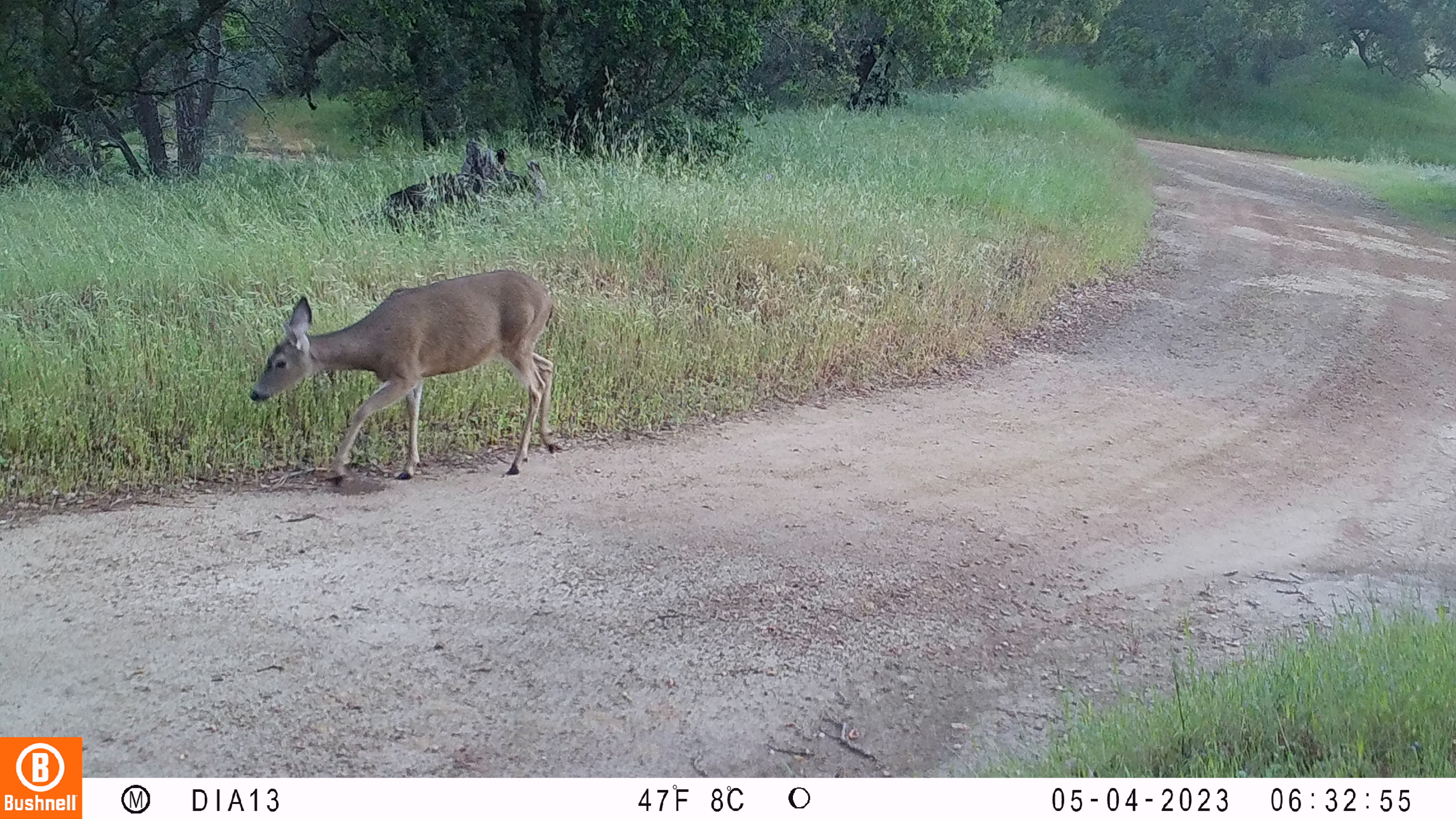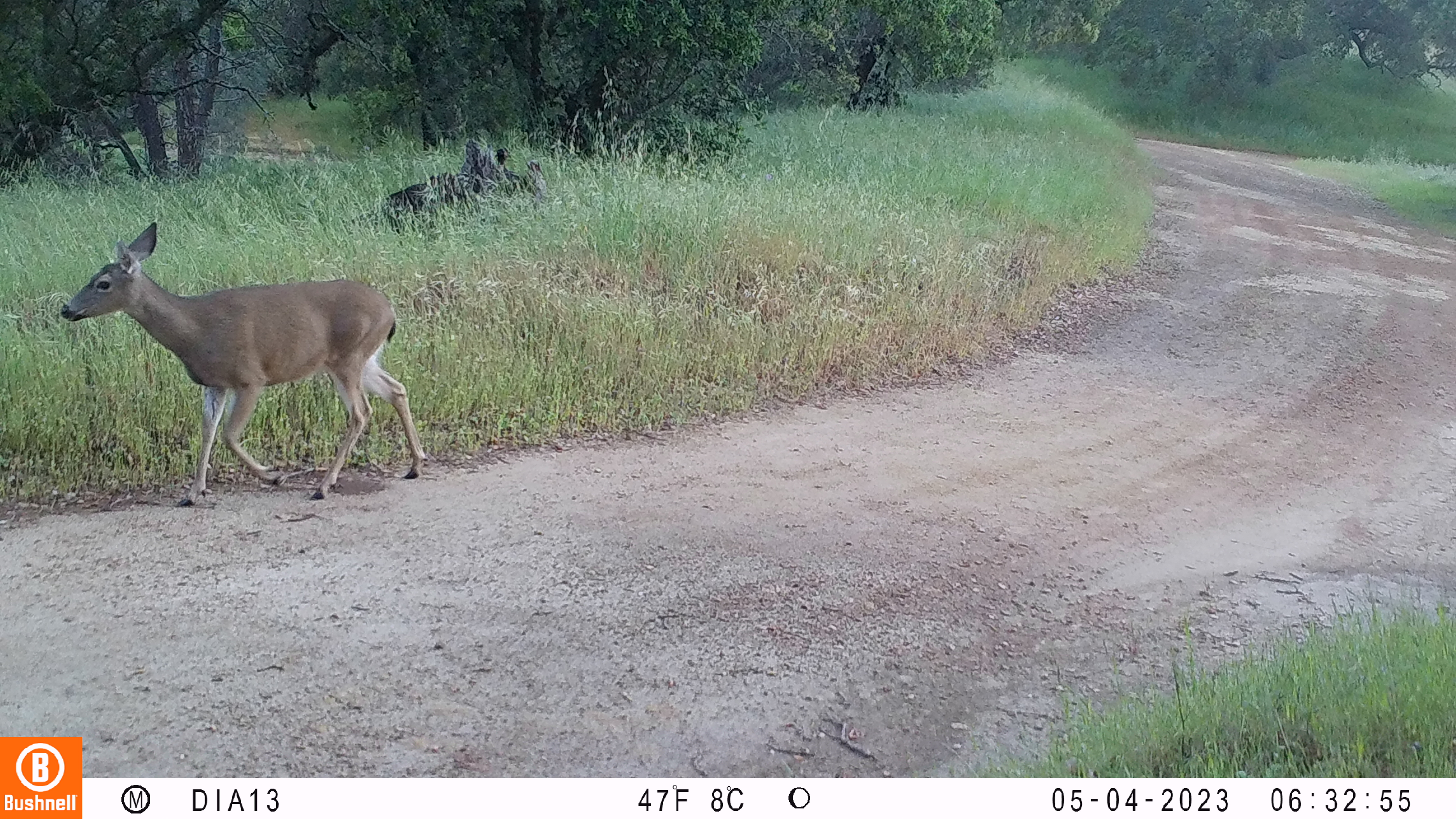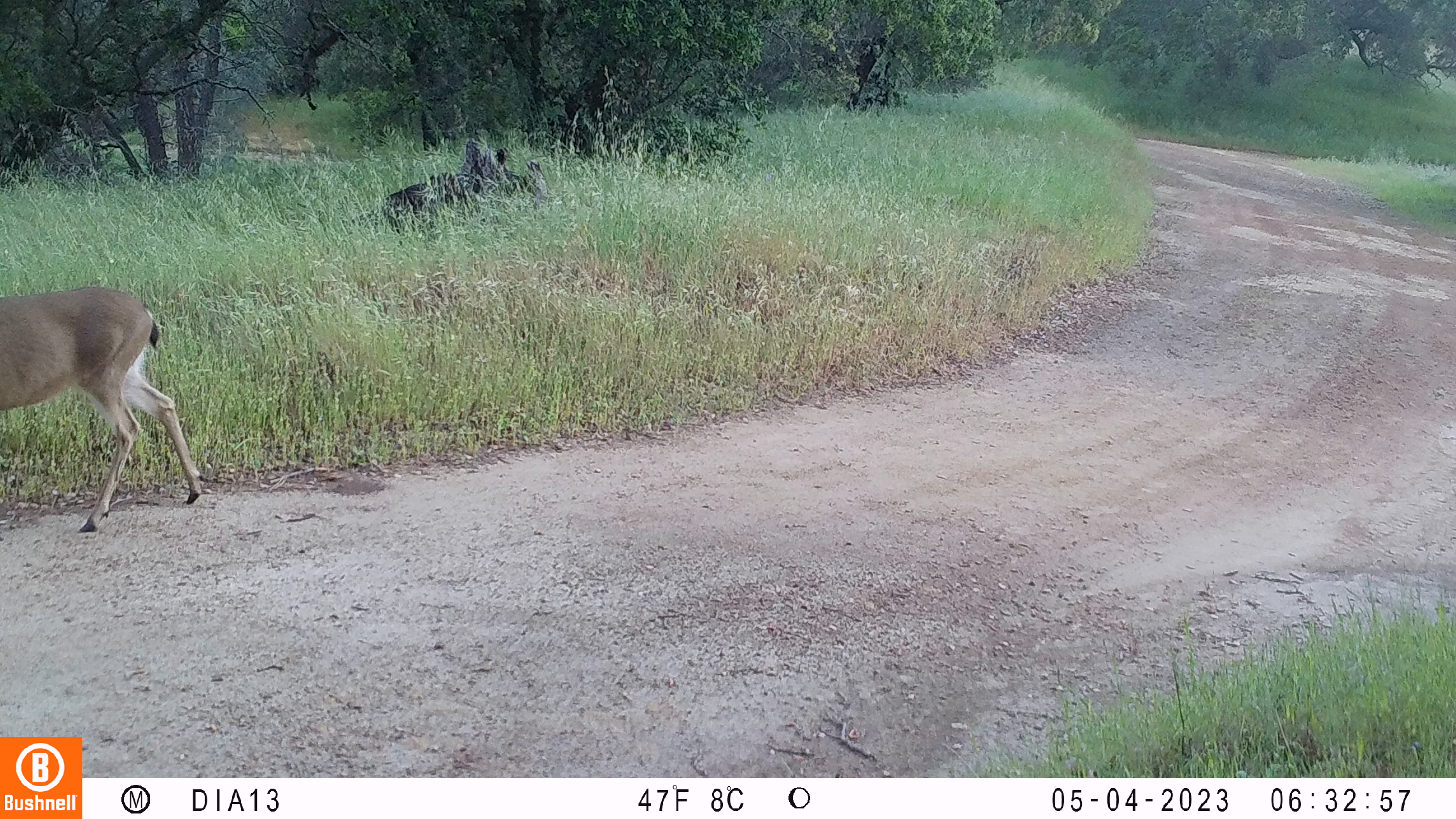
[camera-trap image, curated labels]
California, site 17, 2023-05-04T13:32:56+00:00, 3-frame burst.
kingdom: Animalia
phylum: Chordata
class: Mammalia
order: Artiodactyla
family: Cervidae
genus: Odocoileus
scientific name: Odocoileus hemionus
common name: mule deer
Mule deer (Odocoileus hemionus).